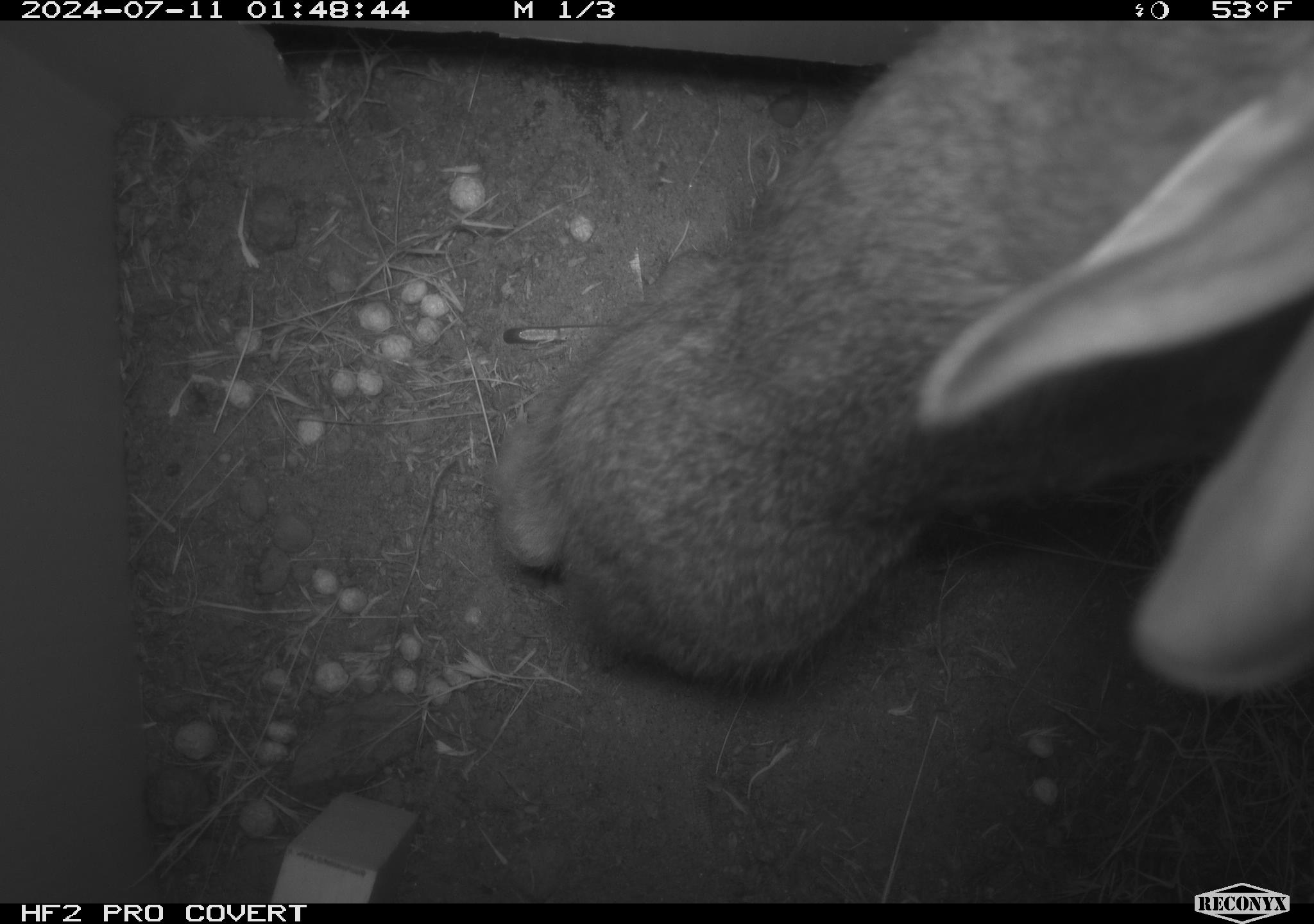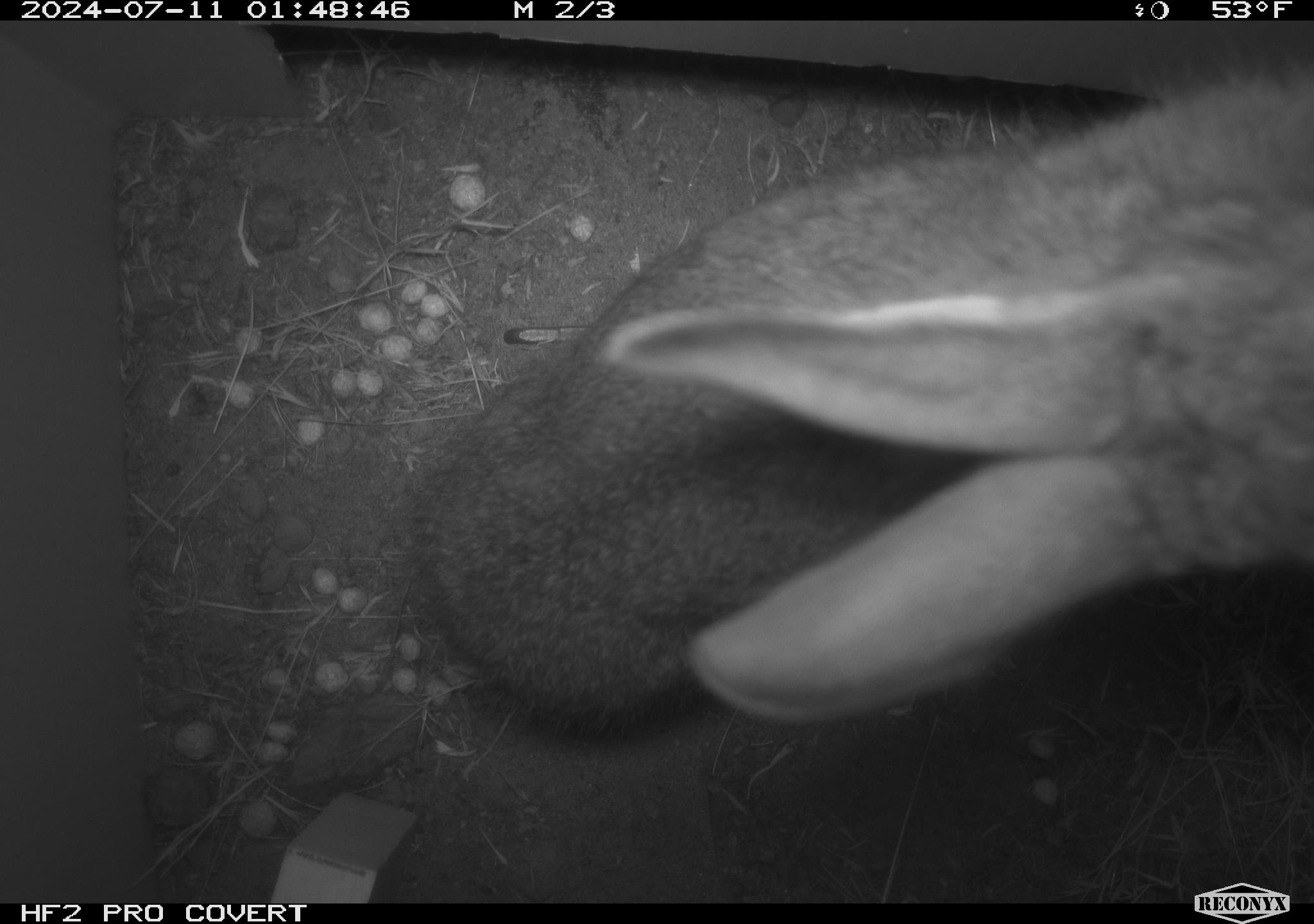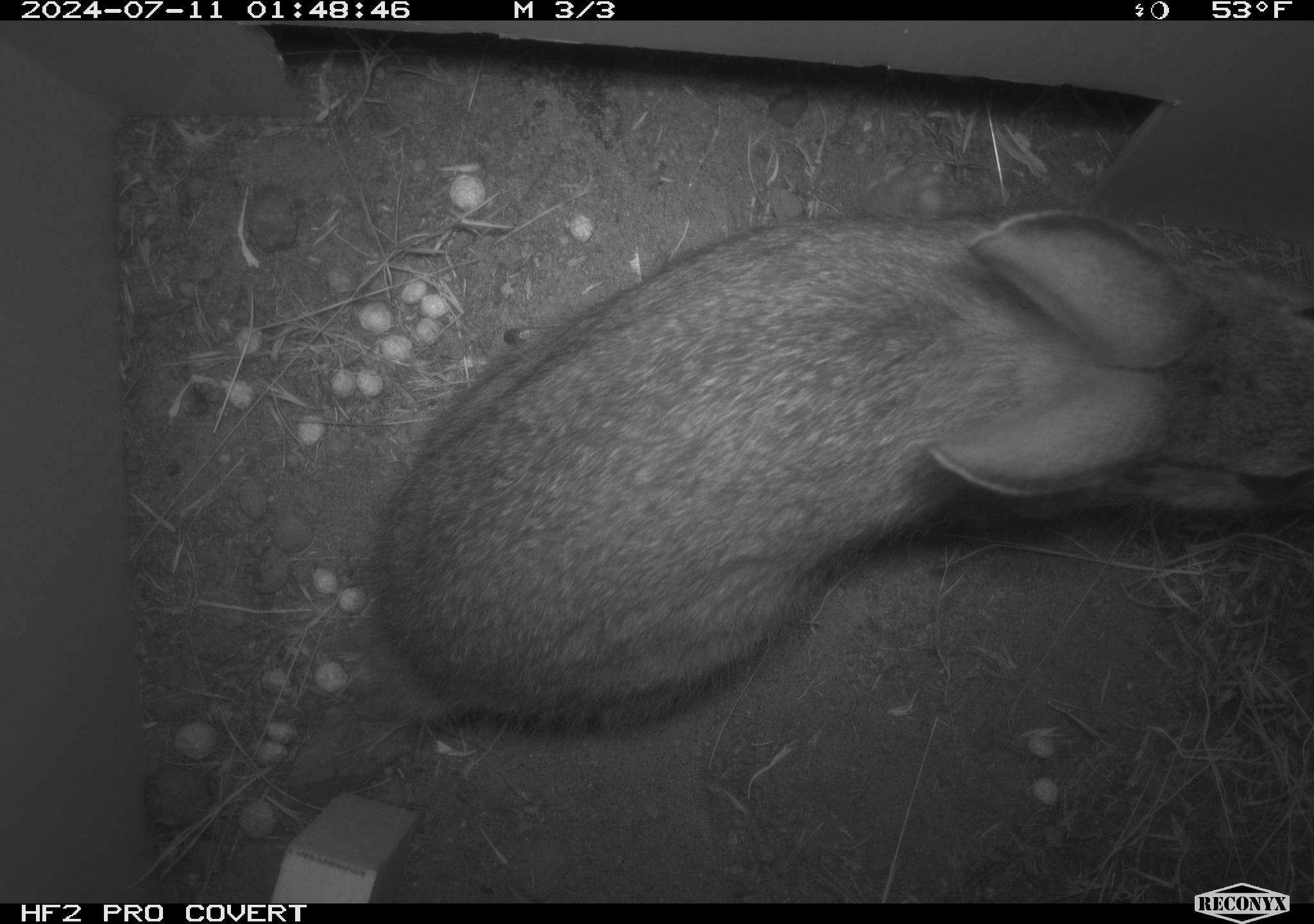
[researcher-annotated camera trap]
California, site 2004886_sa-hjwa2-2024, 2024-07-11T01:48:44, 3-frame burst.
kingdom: Animalia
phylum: Chordata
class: Mammalia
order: Lagomorpha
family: Leporidae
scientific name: Leporidae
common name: rabbit or hare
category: rabbit and hare family